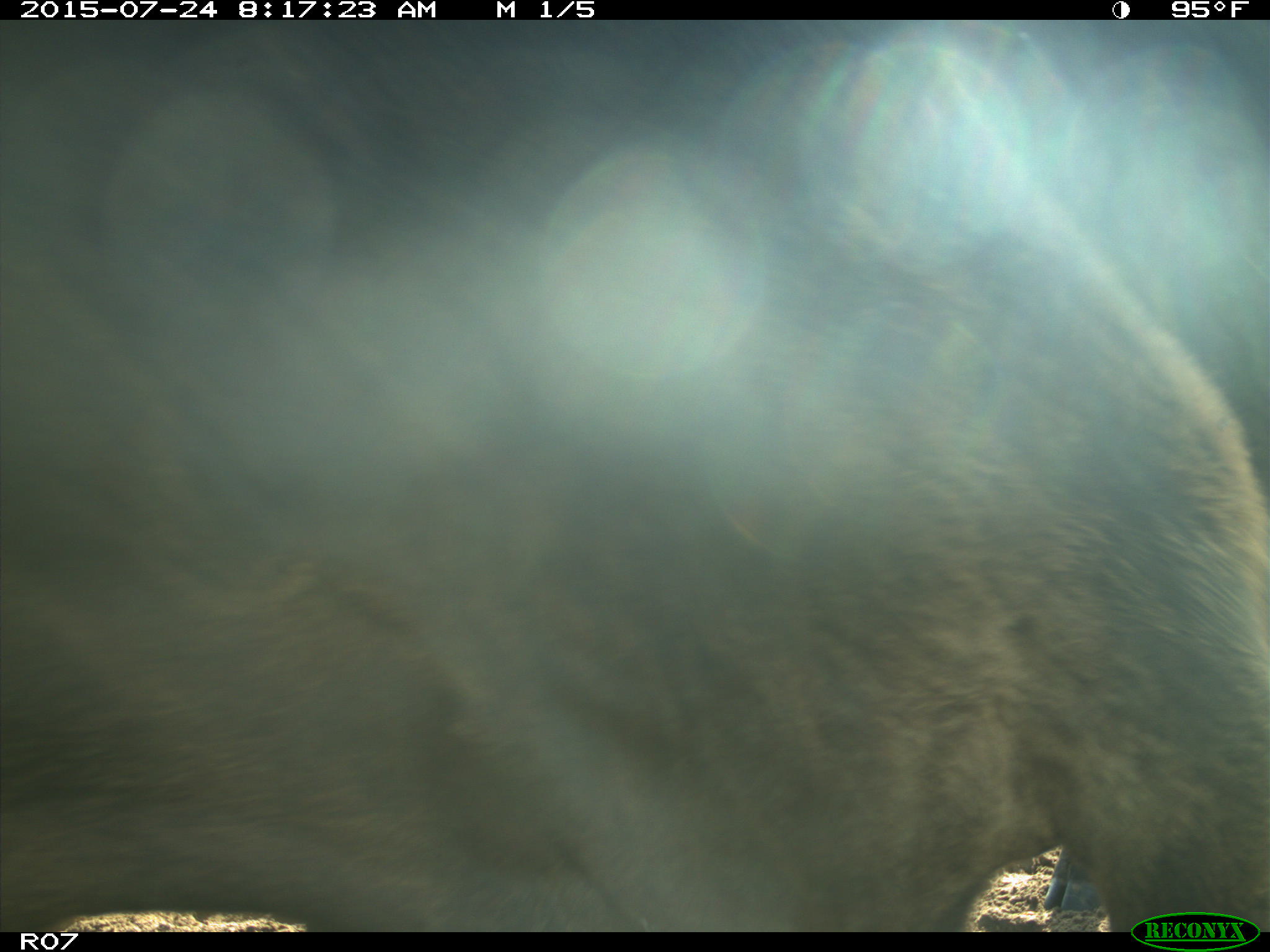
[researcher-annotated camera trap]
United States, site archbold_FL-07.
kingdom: Animalia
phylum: Chordata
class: Mammalia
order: Artiodactyla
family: Bovidae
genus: Bos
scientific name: Bos taurus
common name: domestic cow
Bos taurus (domestic cow).